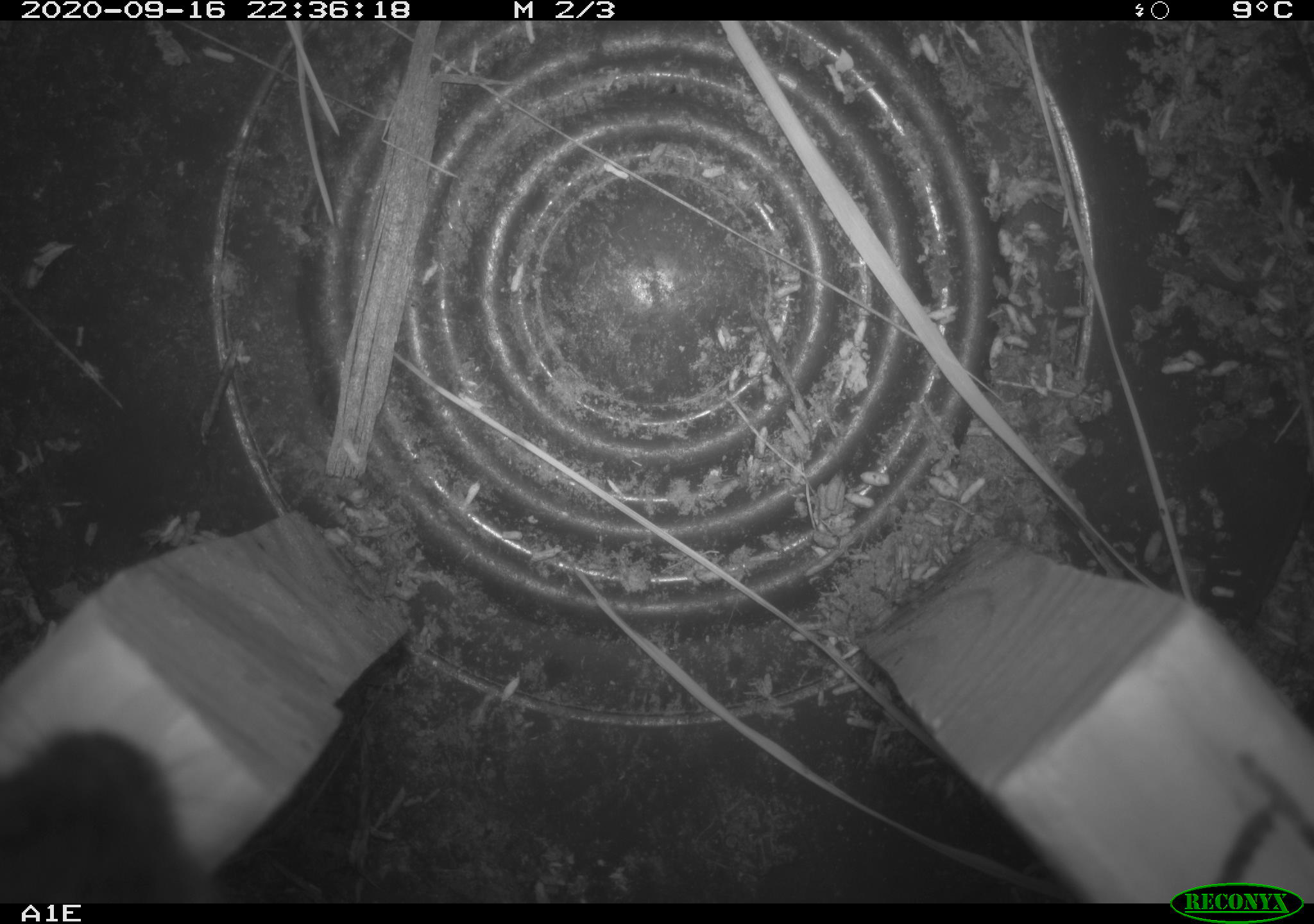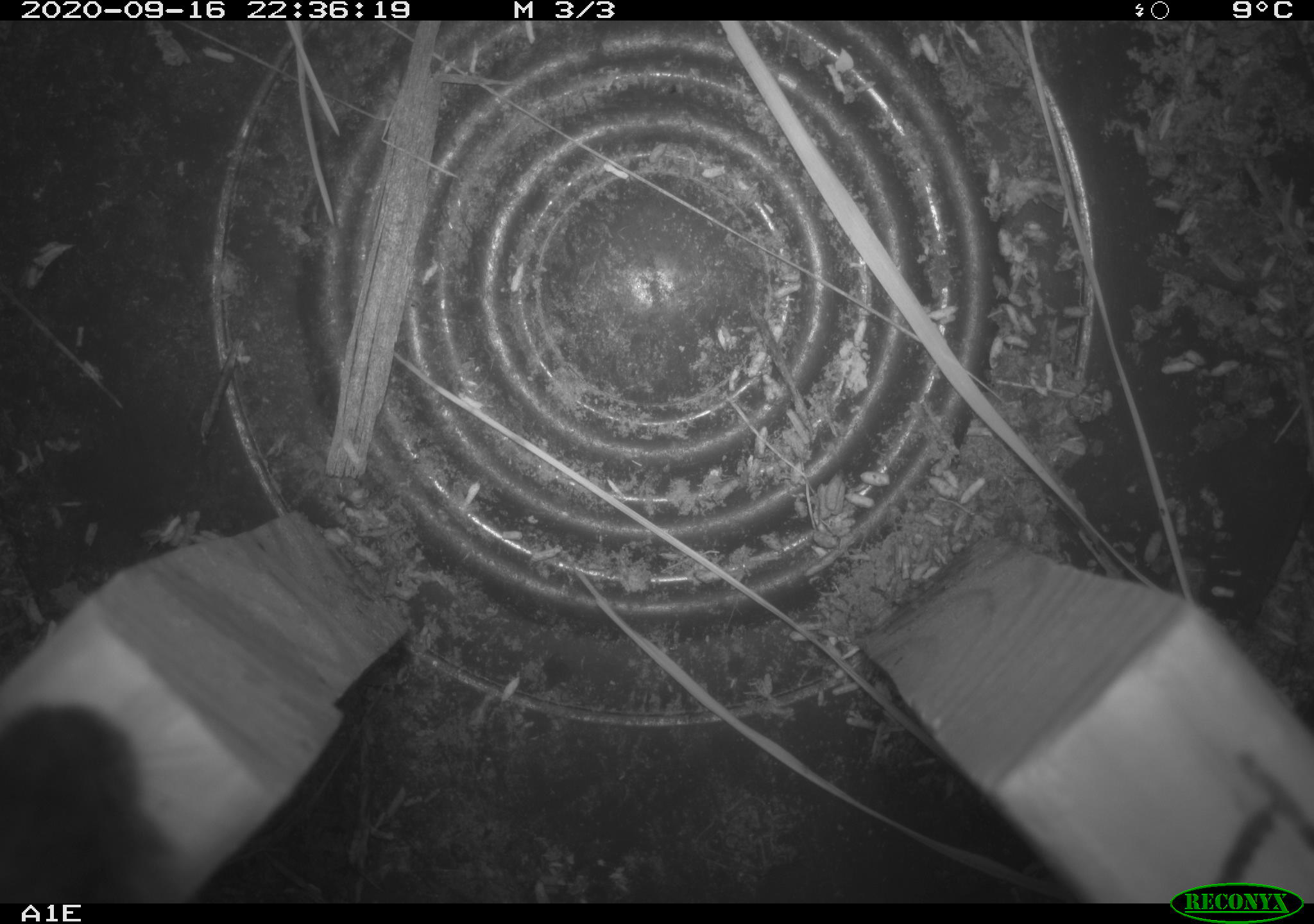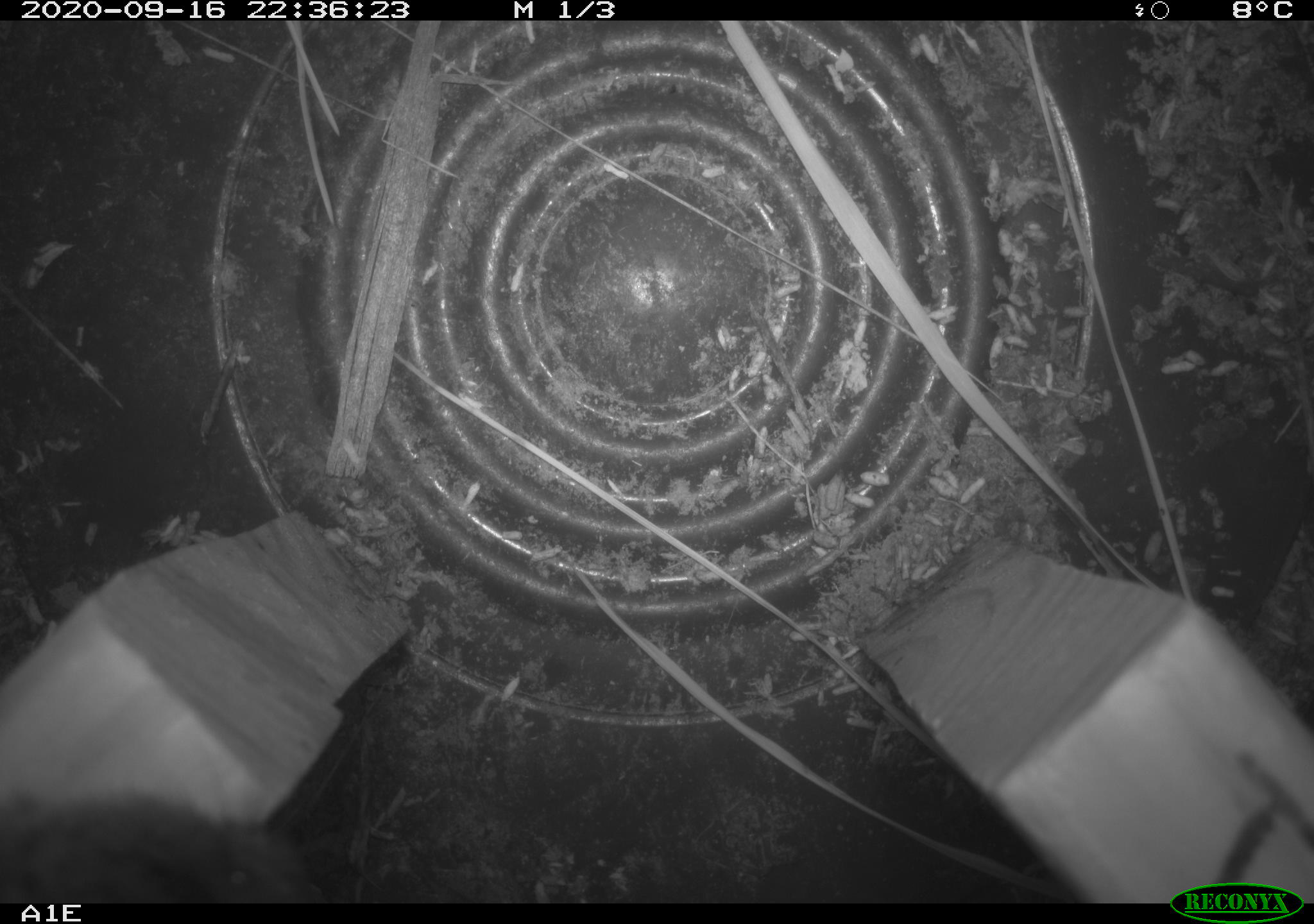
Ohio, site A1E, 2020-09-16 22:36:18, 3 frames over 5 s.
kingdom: Animalia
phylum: Chordata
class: Mammalia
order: Rodentia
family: Cricetidae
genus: Microtus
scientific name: Microtus pennsylvanicus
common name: meadow vole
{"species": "meadow vole (Microtus pennsylvanicus)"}